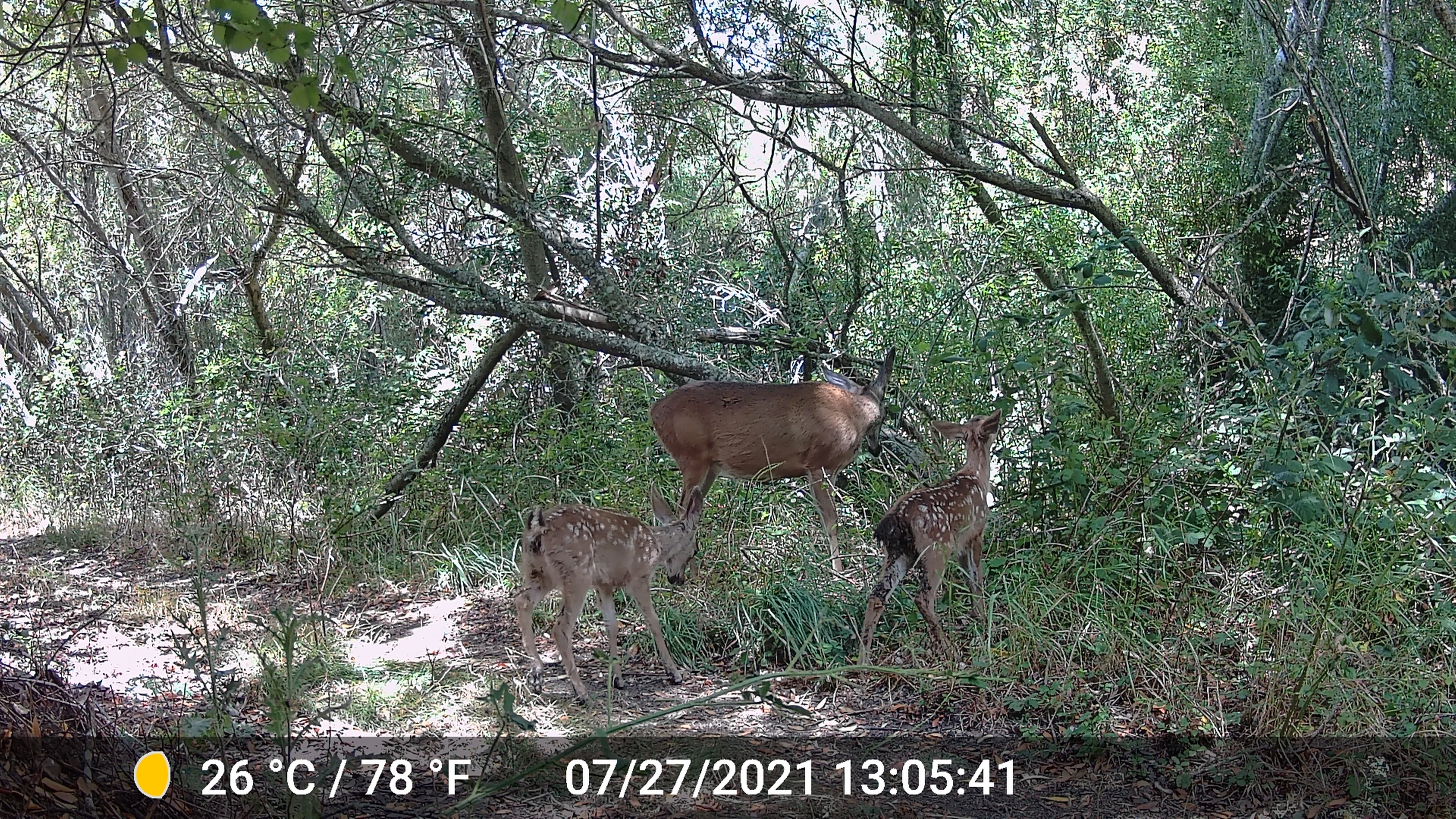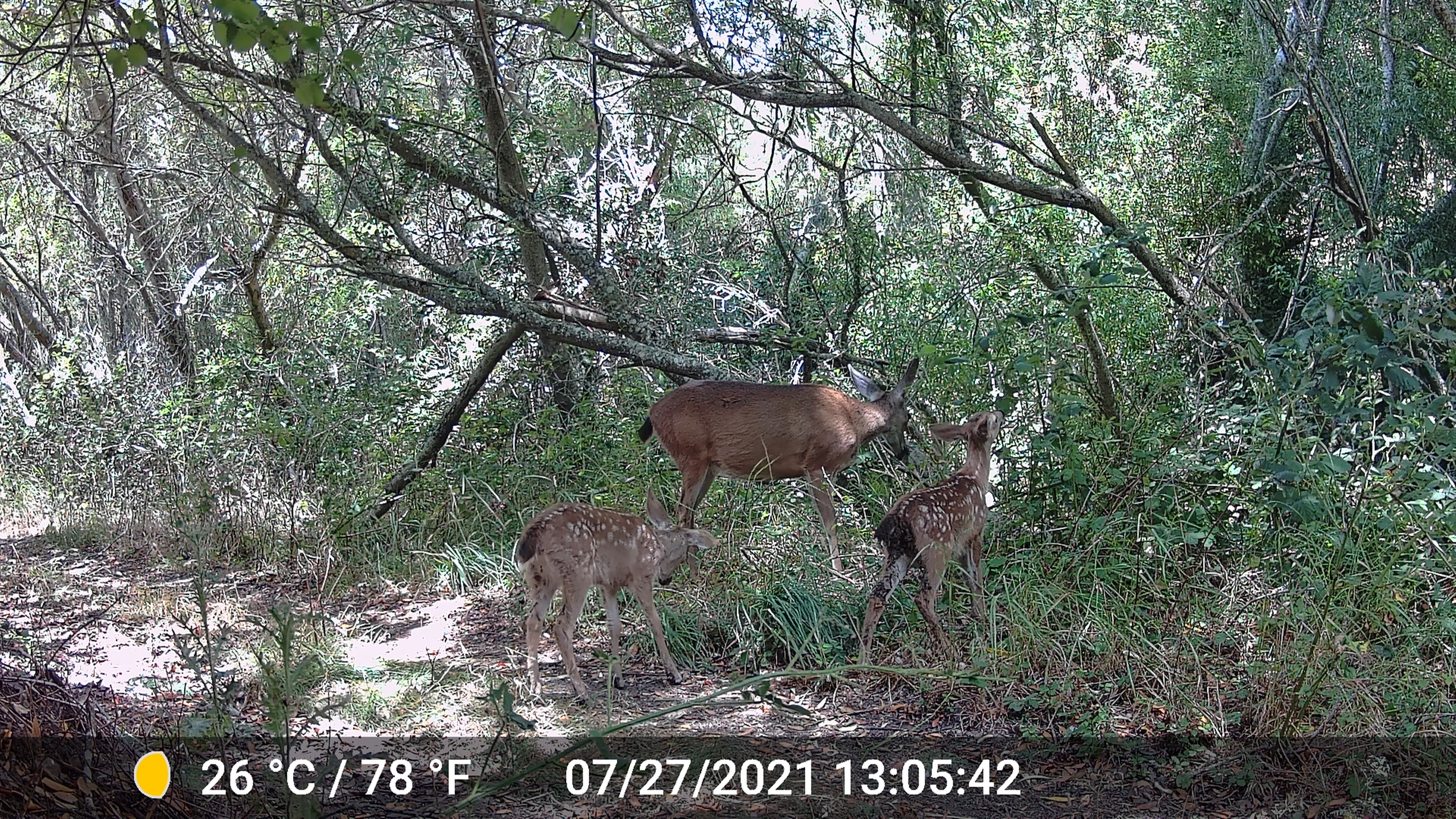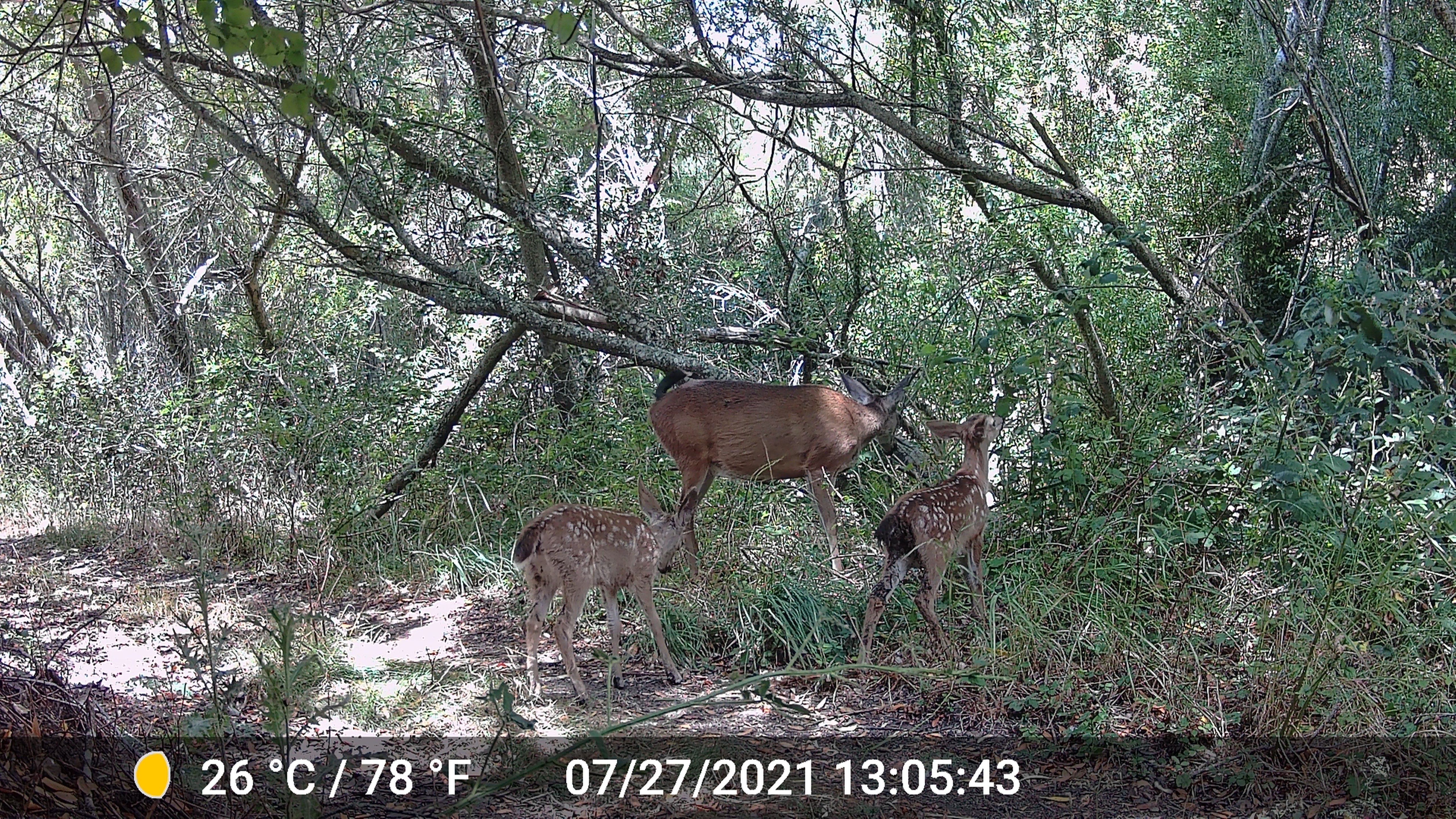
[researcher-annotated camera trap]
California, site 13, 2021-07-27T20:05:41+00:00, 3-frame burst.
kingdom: Animalia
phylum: Chordata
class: Mammalia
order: Artiodactyla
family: Cervidae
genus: Odocoileus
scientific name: Odocoileus hemionus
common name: mule deer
Mule deer (Odocoileus hemionus).